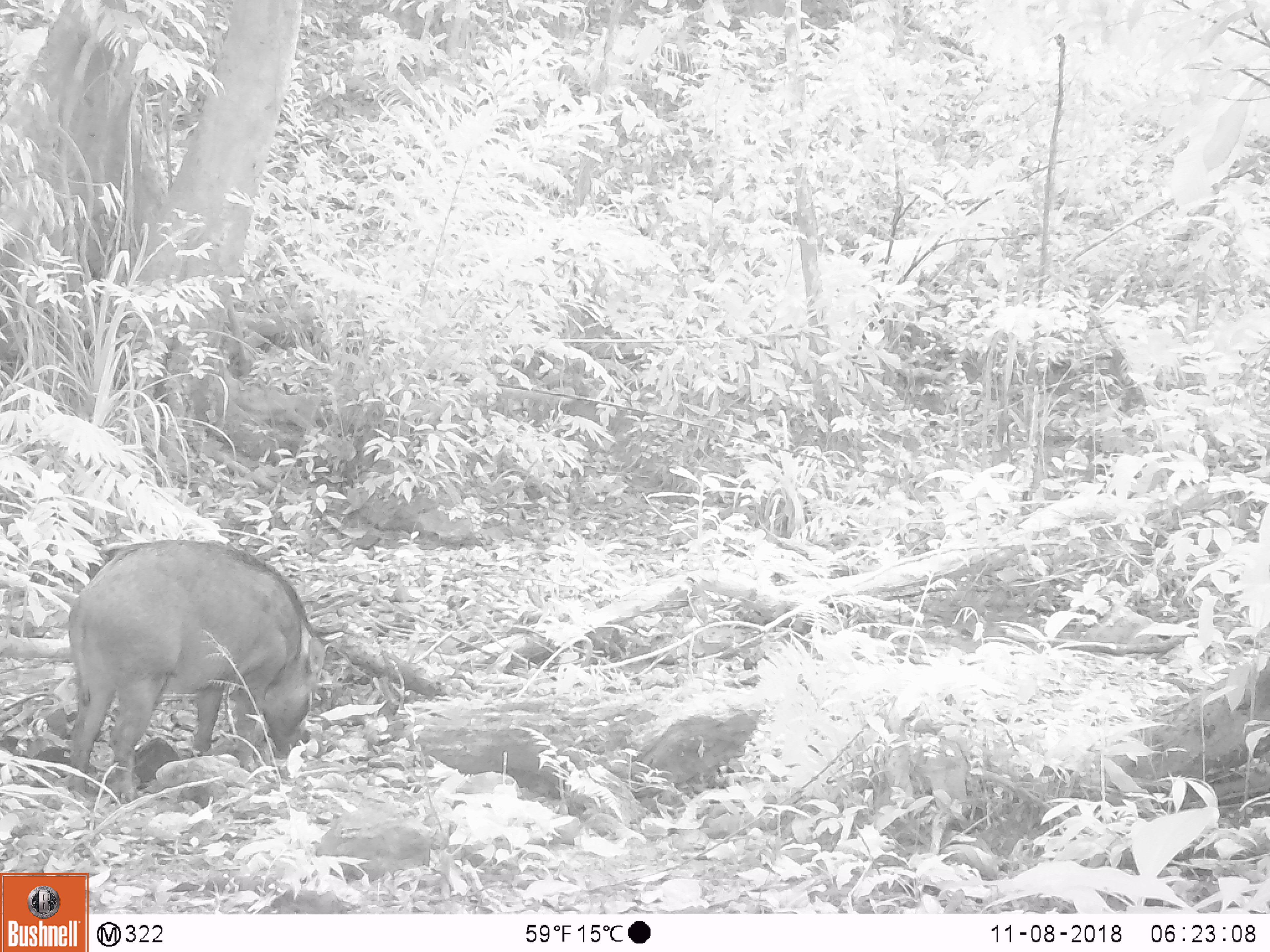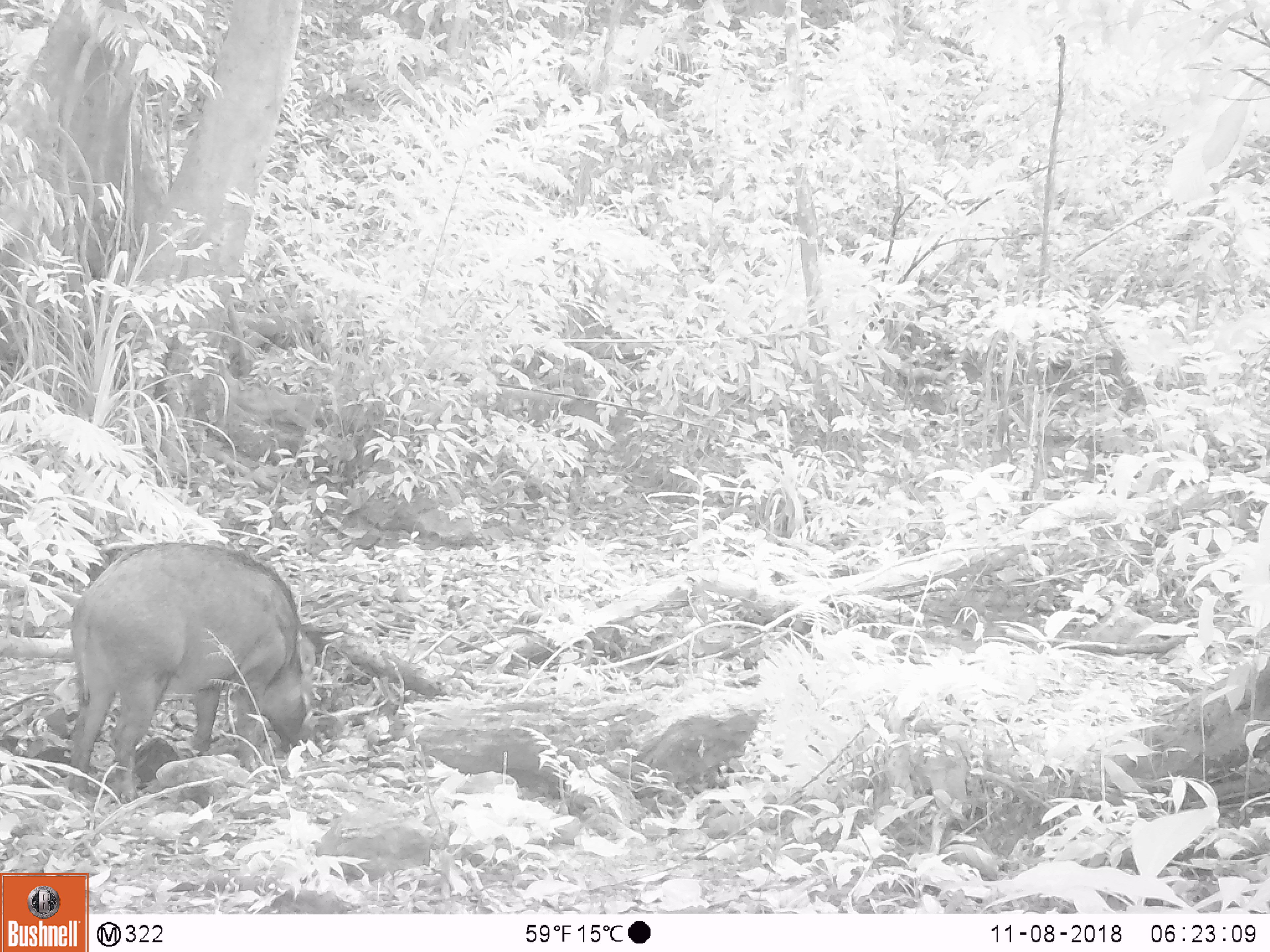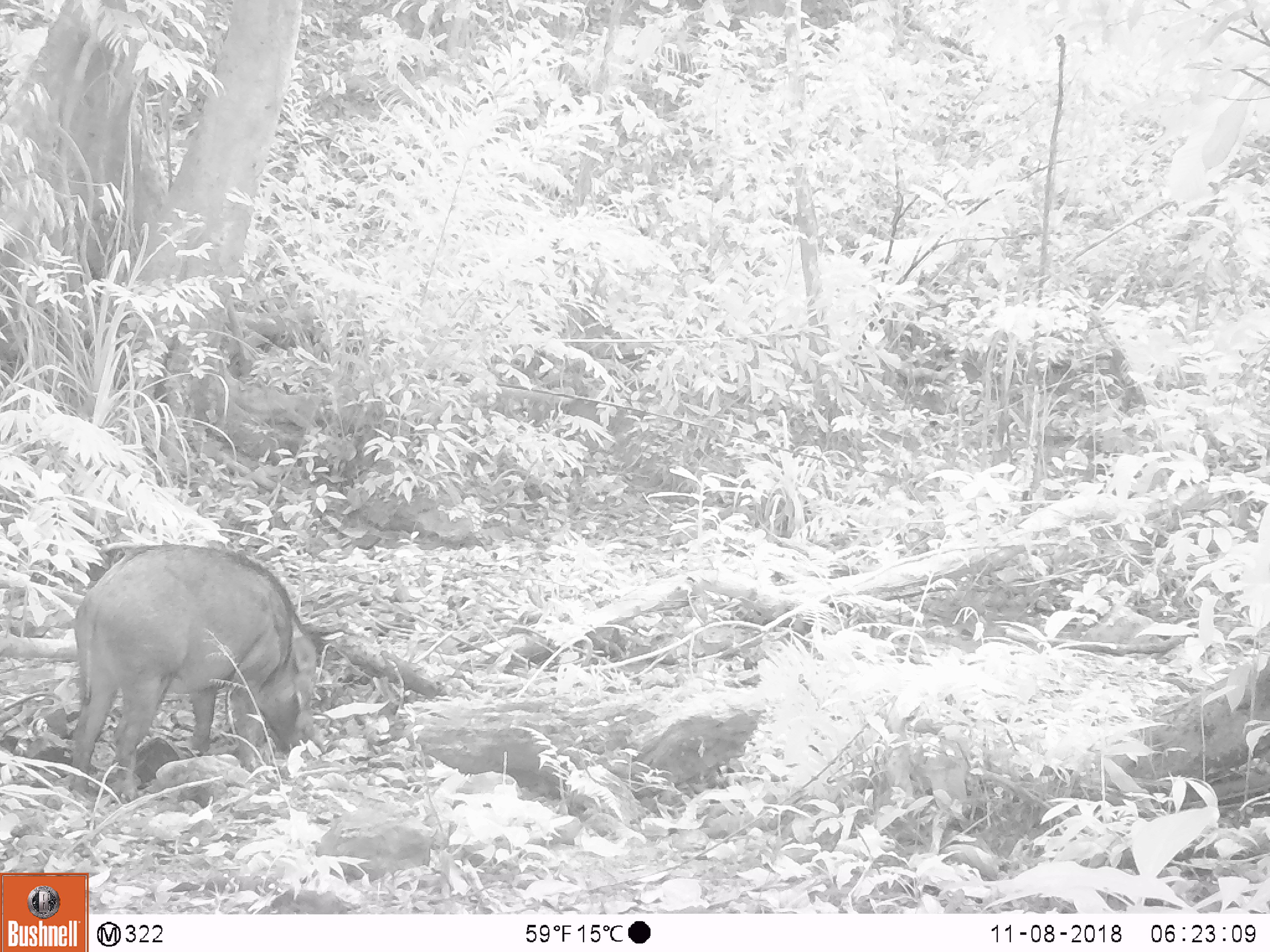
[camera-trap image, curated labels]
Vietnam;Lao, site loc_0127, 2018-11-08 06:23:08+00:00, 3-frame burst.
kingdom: Animalia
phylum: Chordata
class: Mammalia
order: Artiodactyla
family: Suidae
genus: Sus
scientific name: Sus scrofa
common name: eurasian wild pig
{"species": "eurasian wild pig (Sus scrofa)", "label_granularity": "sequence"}